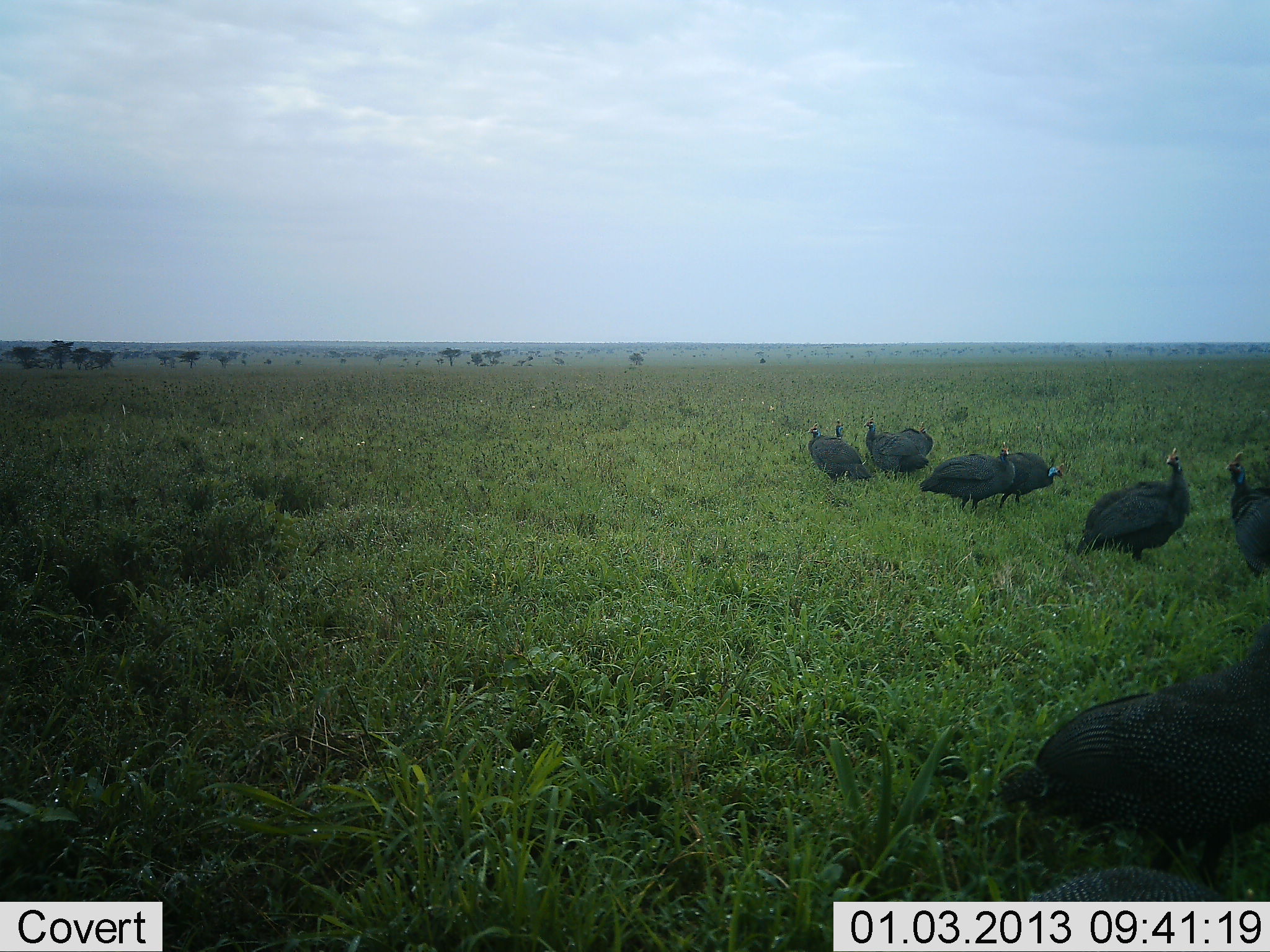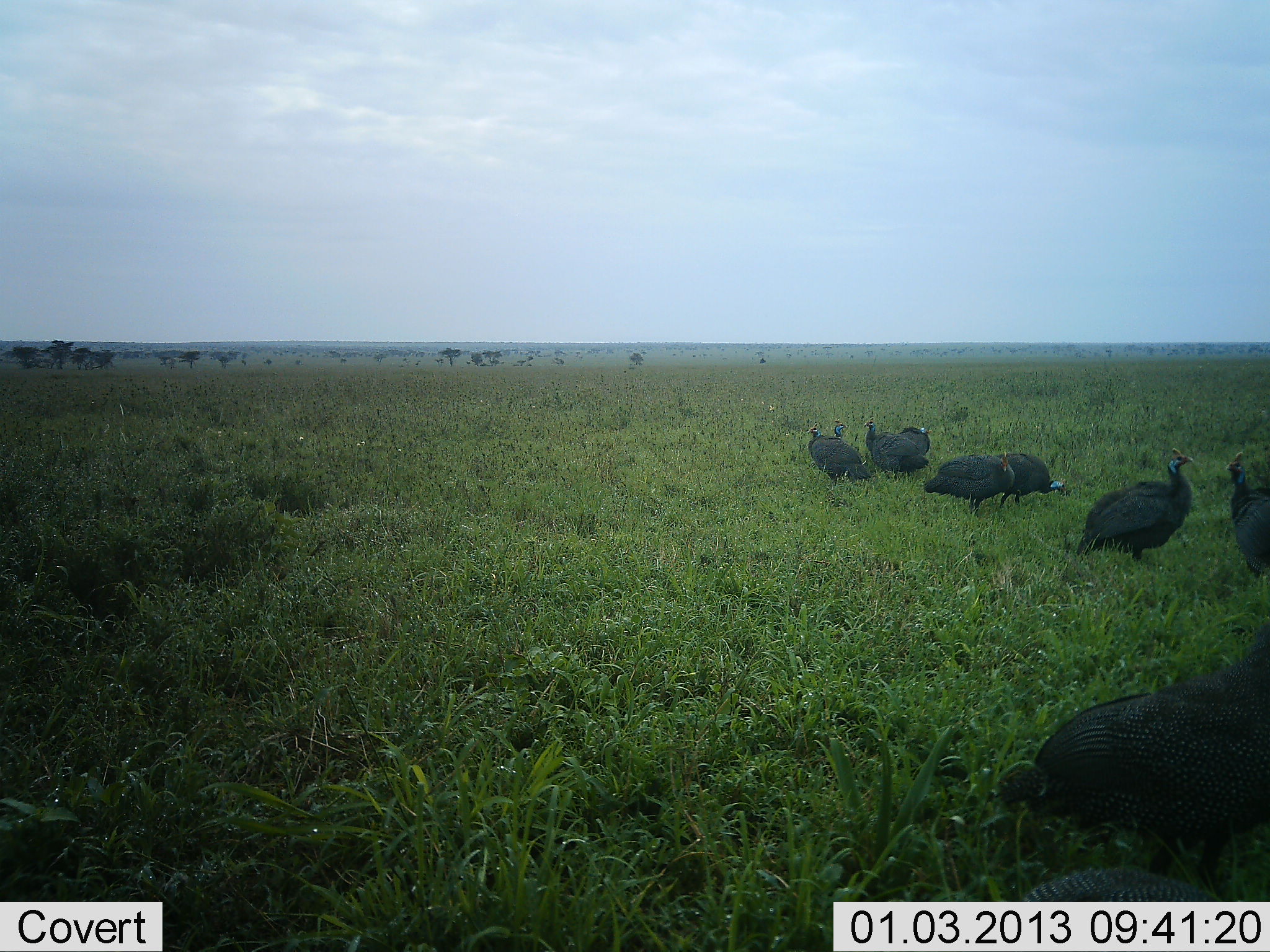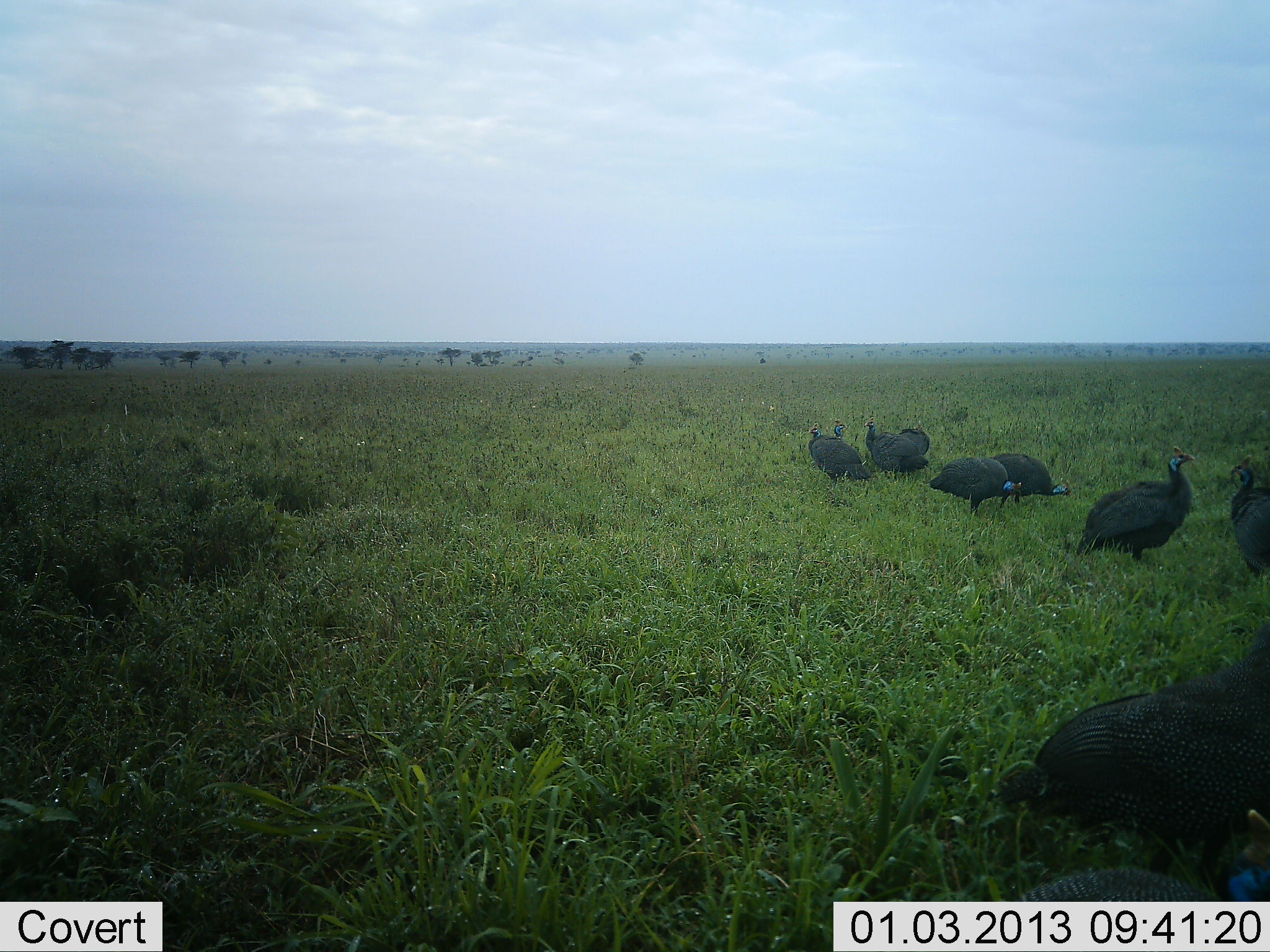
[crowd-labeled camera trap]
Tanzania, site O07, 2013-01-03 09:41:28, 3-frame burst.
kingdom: Animalia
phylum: Chordata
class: Aves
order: Galliformes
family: Numididae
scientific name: Numididae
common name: guinea fowl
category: guineafowl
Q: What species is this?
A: Guineafowl (guinea fowl) (Numididae).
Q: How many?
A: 9.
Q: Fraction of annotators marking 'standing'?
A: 74%.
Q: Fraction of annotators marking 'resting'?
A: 5%.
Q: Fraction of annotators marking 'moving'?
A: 8%.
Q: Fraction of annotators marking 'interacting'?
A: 0%.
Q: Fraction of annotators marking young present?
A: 0%.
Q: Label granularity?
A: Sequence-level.